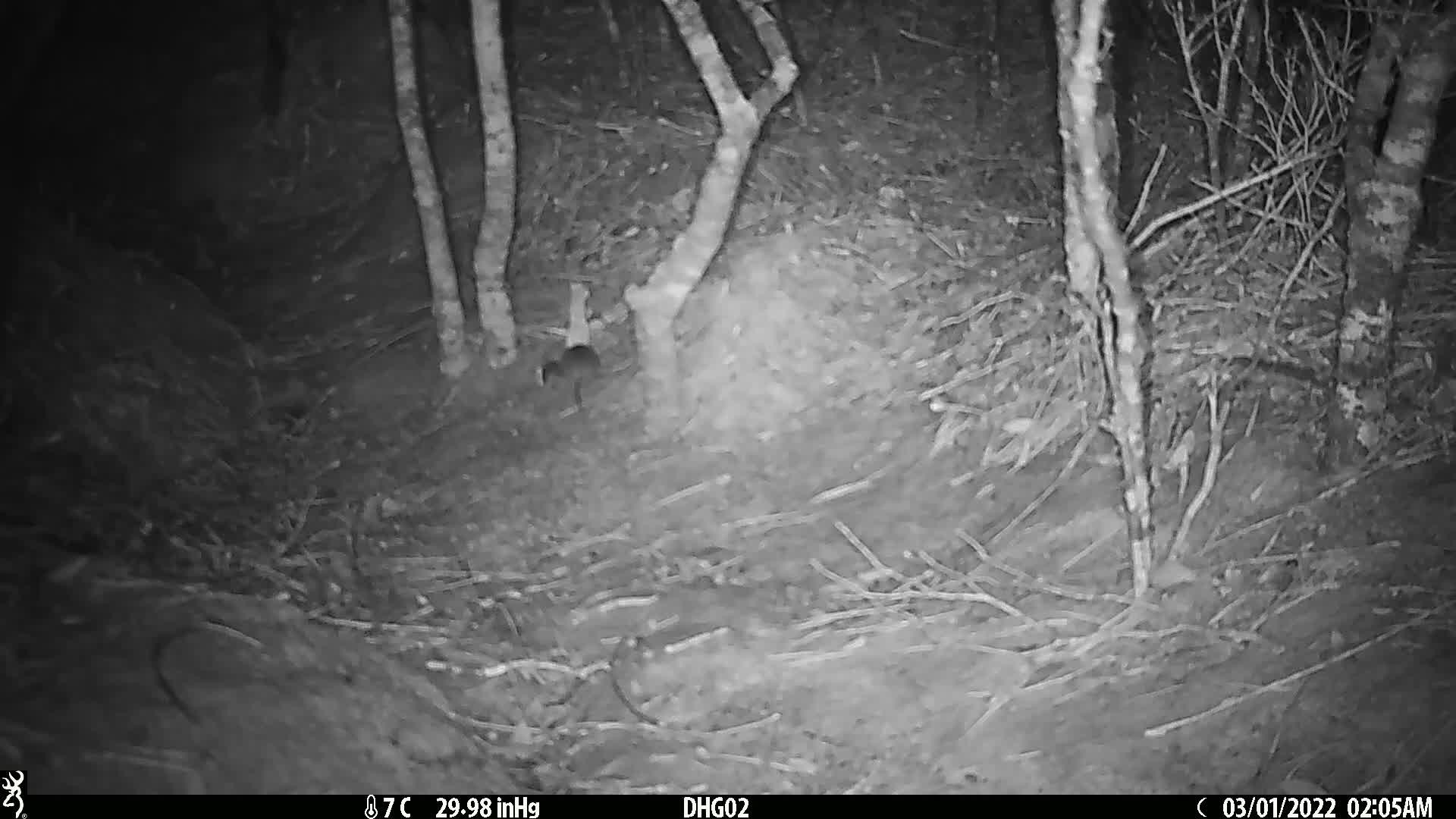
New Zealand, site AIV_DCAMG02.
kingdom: Animalia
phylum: Chordata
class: Mammalia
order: Rodentia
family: Muridae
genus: Mus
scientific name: Mus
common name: mouse